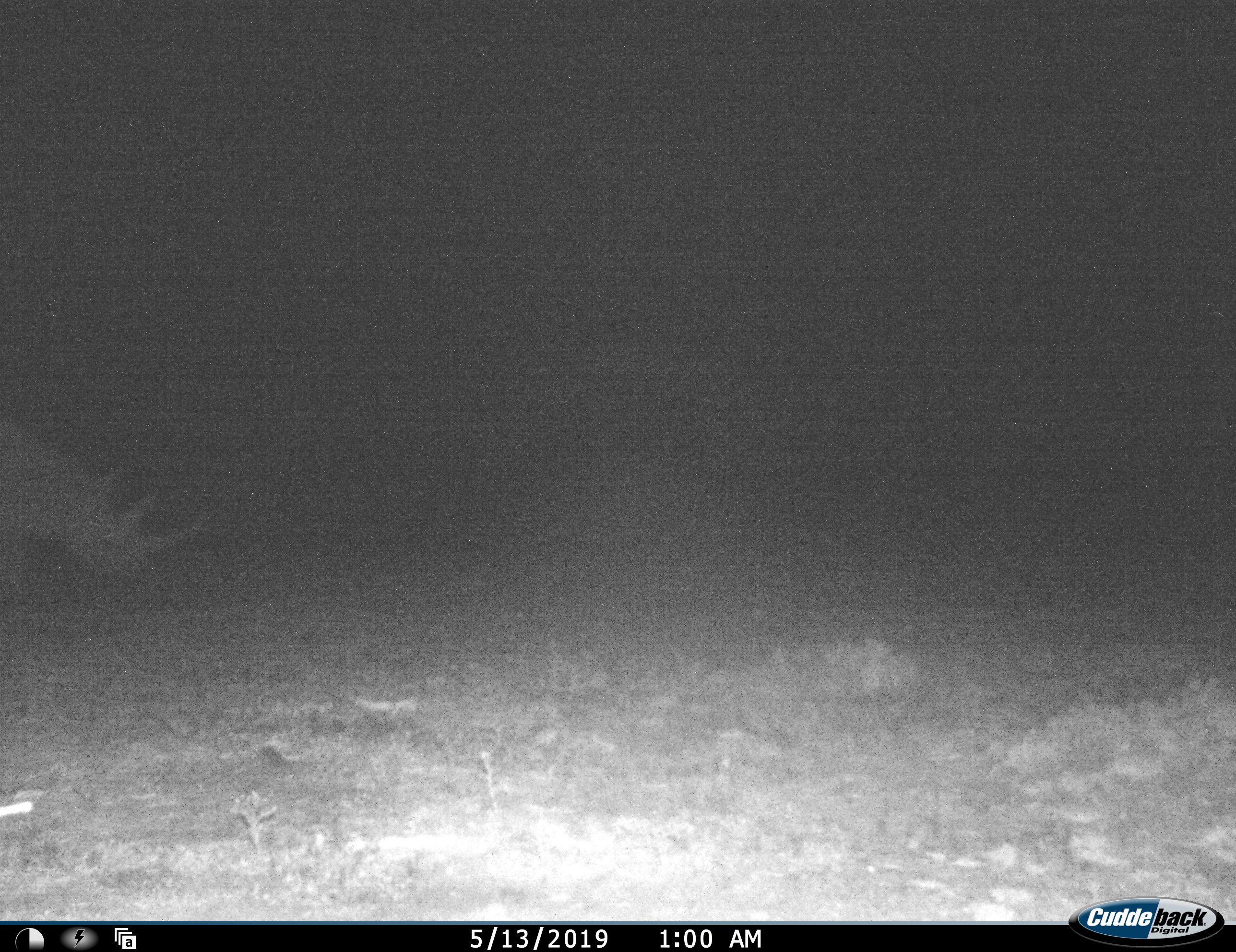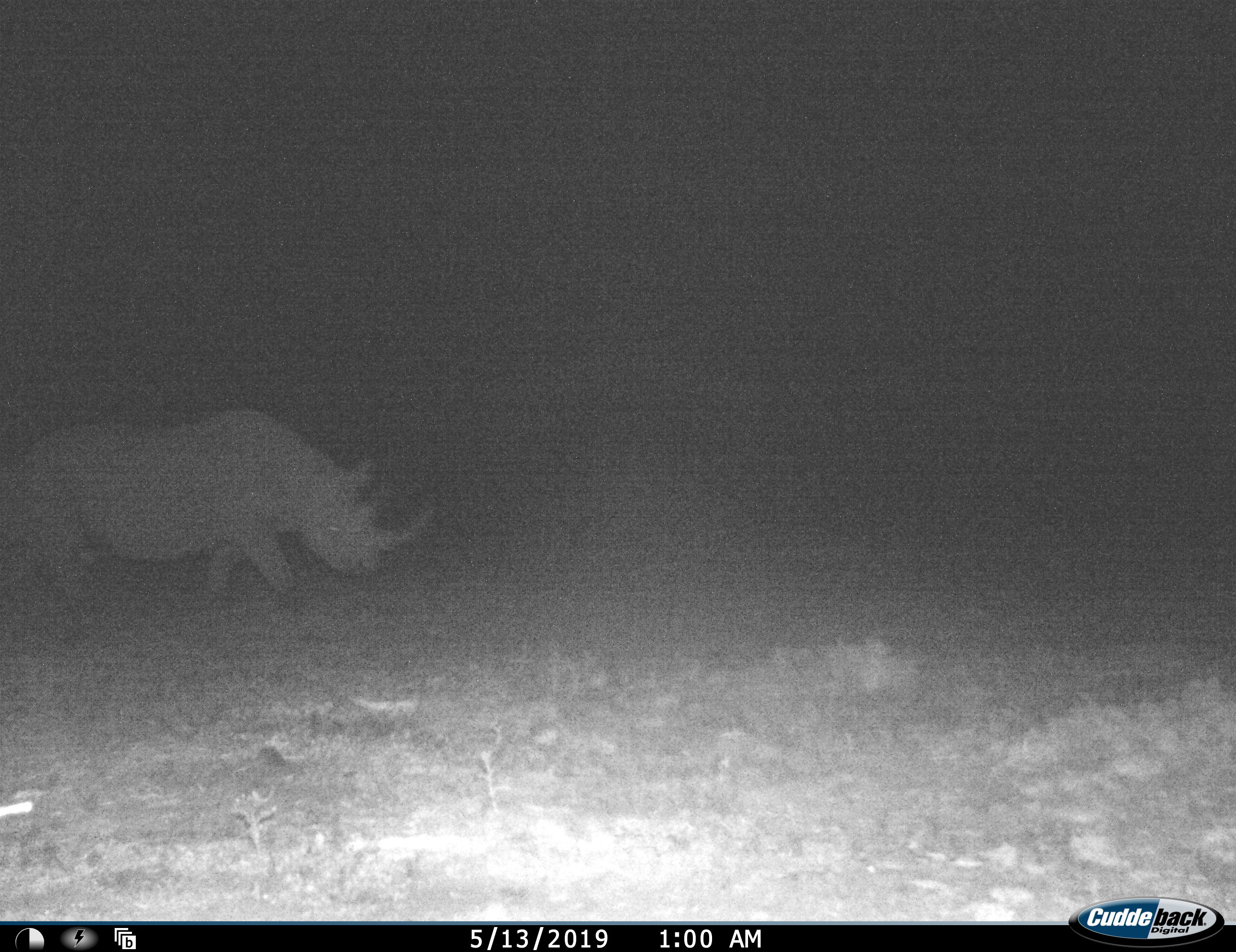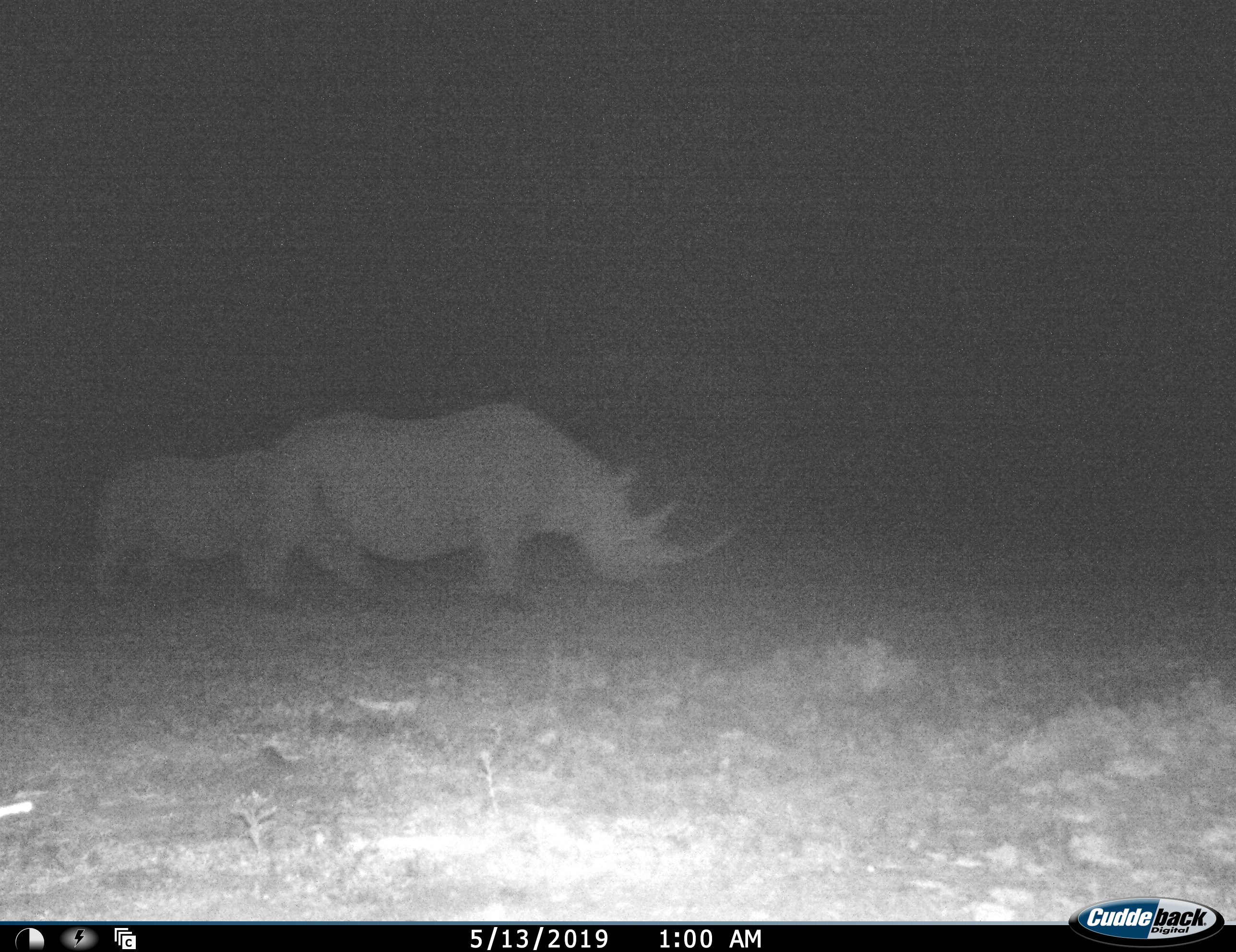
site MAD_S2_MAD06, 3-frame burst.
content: unidentified animal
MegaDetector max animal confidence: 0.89